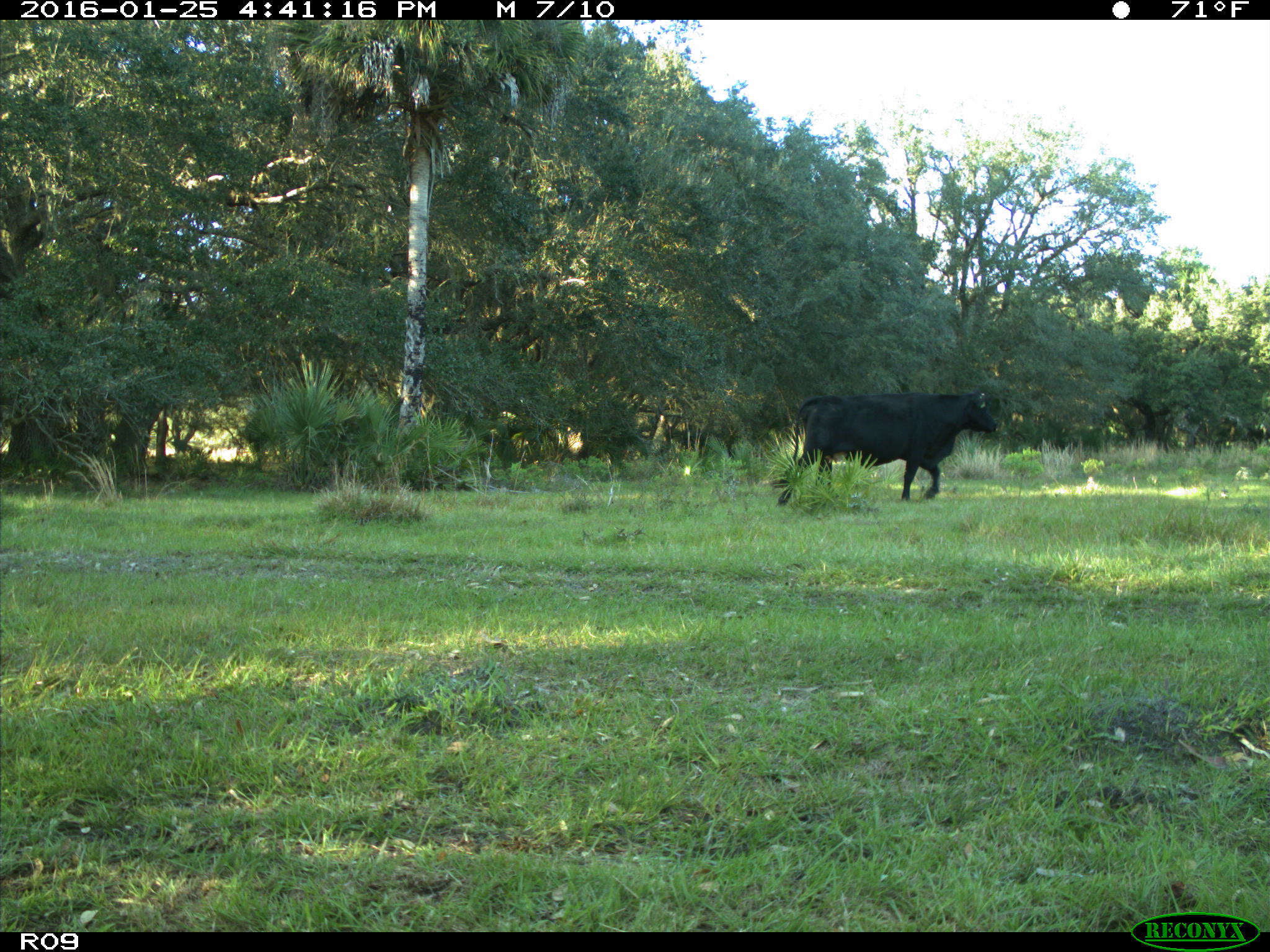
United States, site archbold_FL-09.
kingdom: Animalia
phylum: Chordata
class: Mammalia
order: Artiodactyla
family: Bovidae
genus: Bos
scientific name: Bos taurus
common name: domestic cow